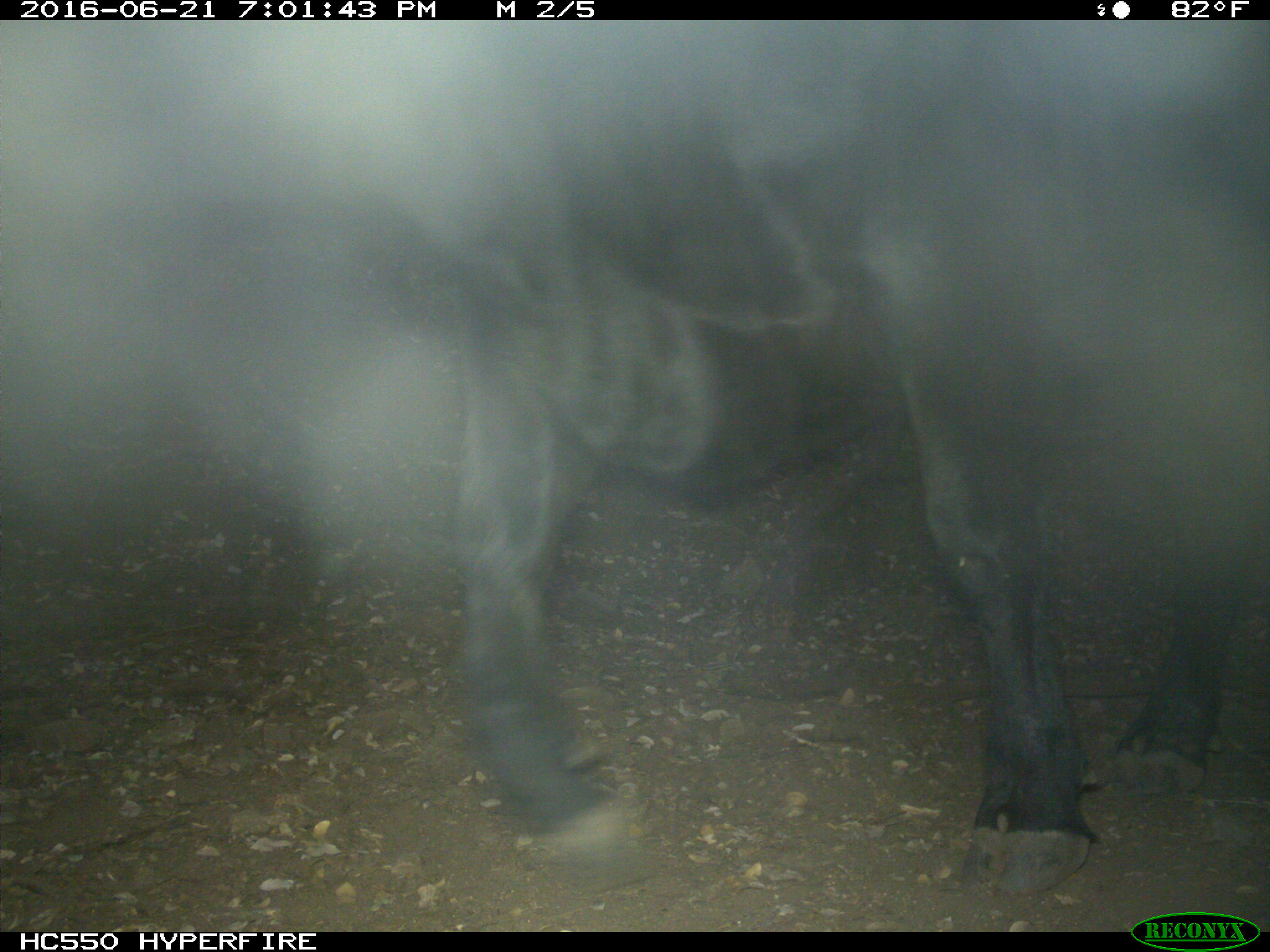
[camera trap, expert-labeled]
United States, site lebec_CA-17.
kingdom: Animalia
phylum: Chordata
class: Mammalia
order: Artiodactyla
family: Bovidae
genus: Bos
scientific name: Bos taurus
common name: domestic cow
Bos taurus (domestic cow).